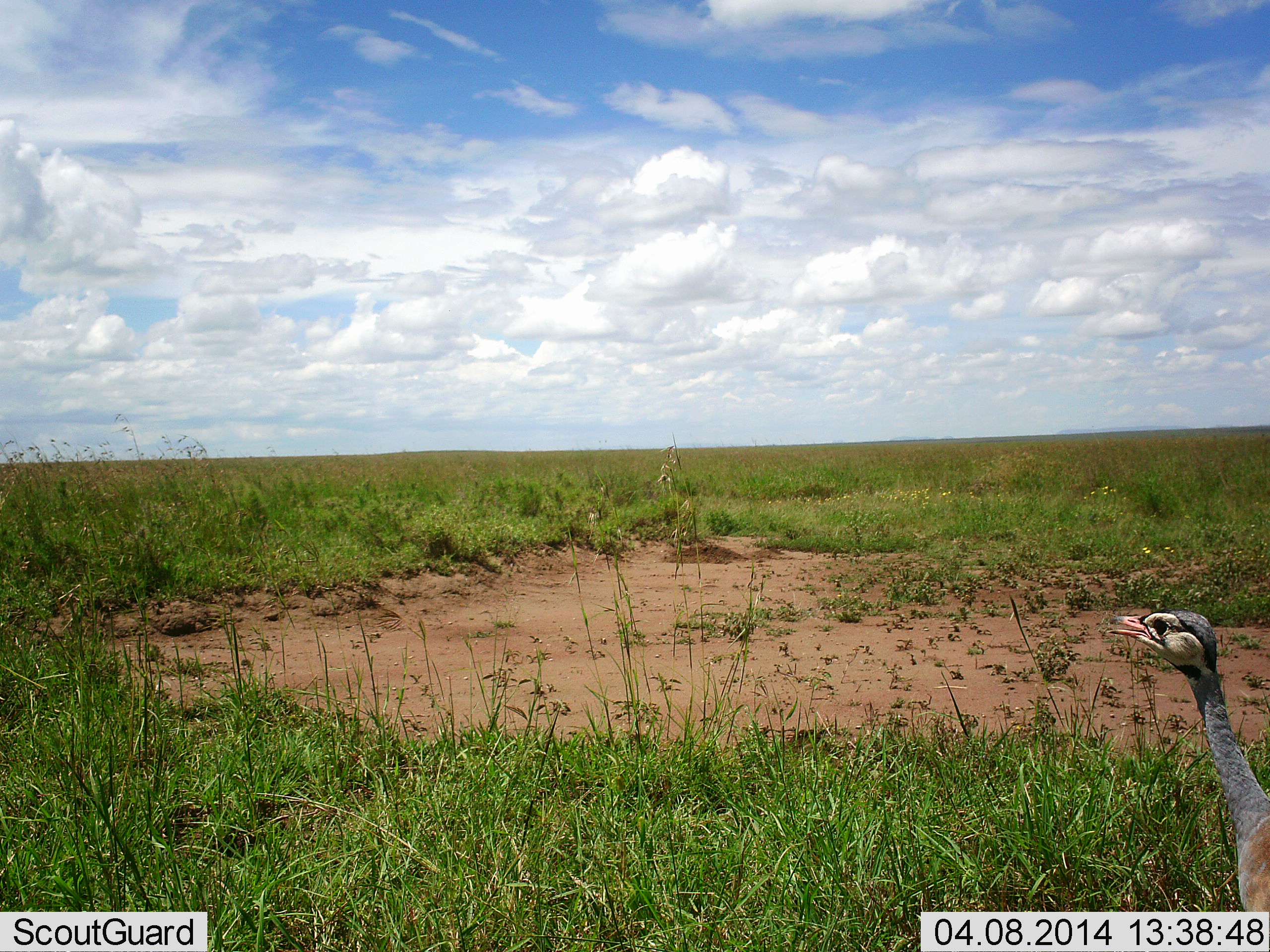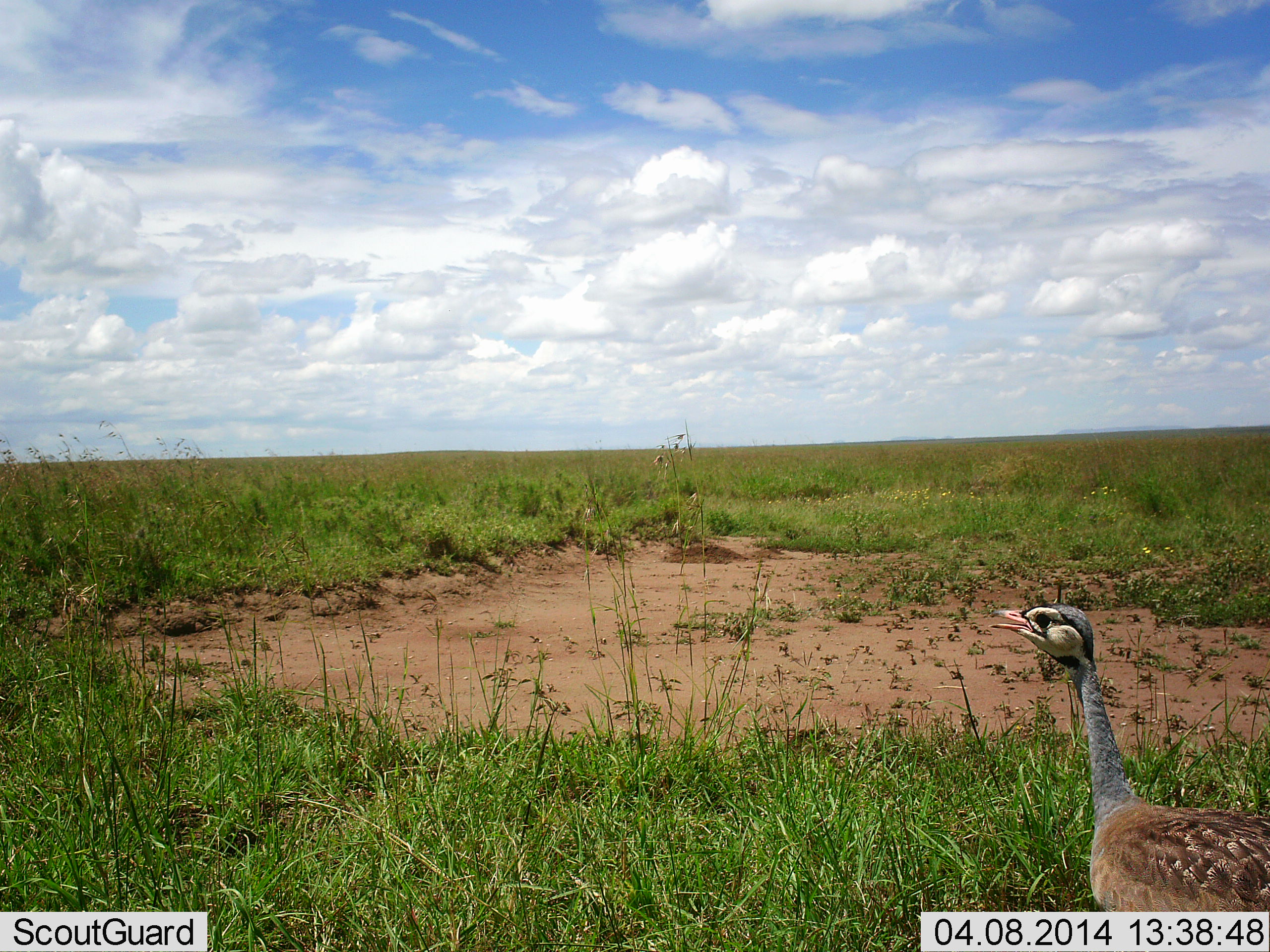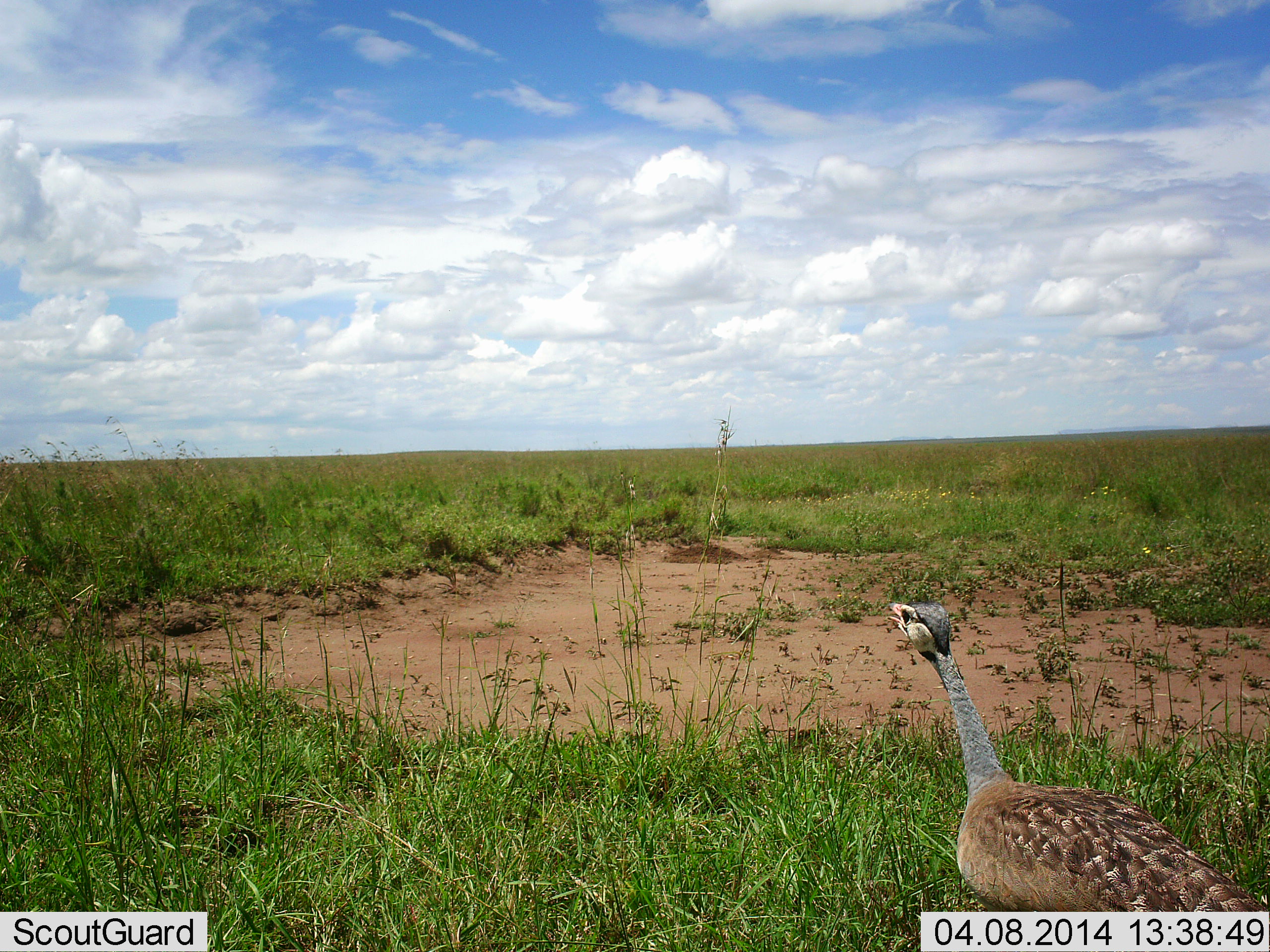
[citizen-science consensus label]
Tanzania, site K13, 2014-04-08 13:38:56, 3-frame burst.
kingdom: Animalia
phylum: Chordata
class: Aves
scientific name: Aves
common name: bird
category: otherbird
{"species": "otherbird (bird) (Aves)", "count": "1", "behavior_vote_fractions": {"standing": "20%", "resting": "0%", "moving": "80%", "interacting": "0%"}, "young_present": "0%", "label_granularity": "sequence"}